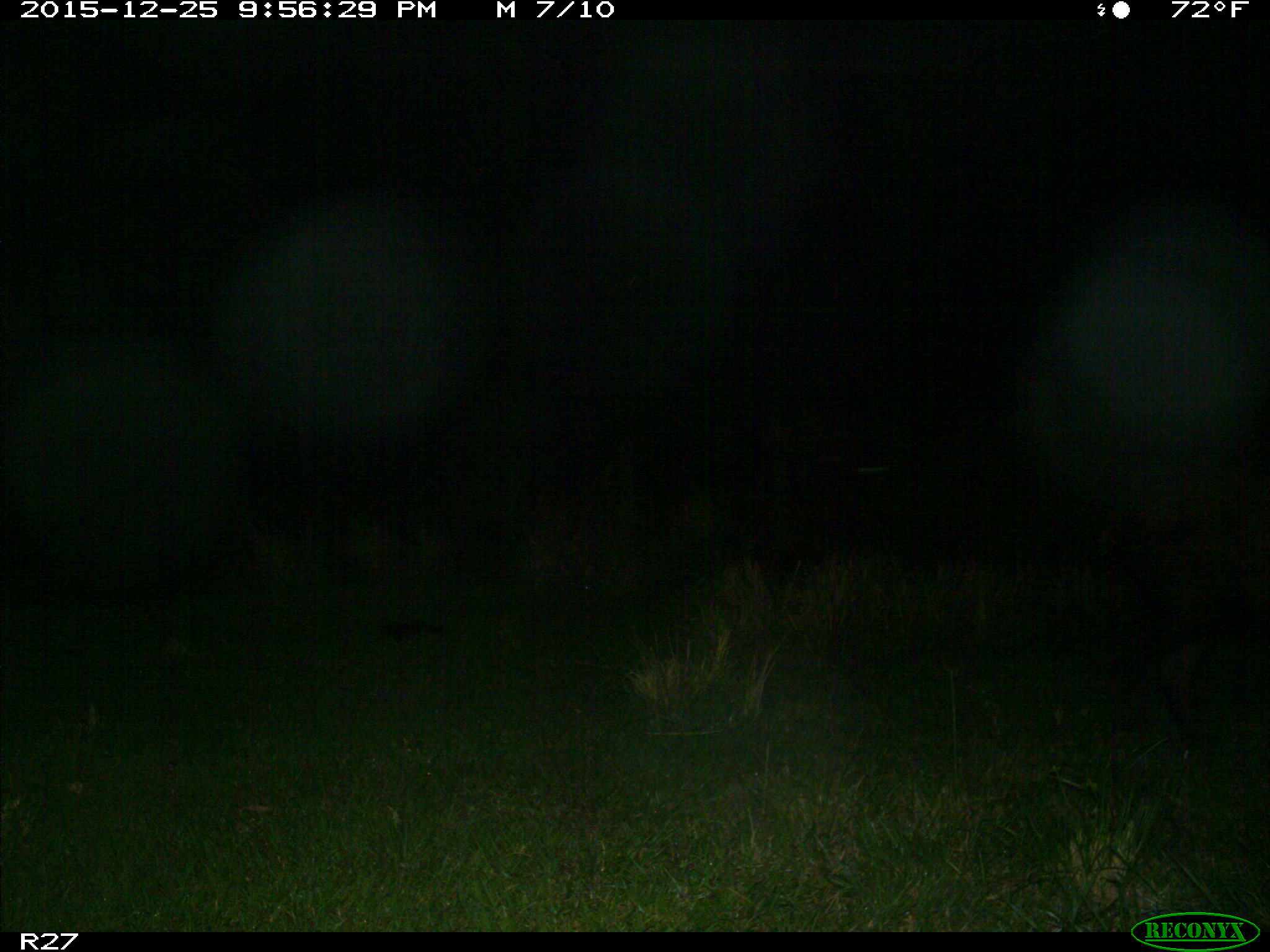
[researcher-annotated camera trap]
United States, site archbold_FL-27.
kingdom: Animalia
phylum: Chordata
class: Mammalia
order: Artiodactyla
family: Suidae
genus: Sus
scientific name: Sus scrofa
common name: wild boar